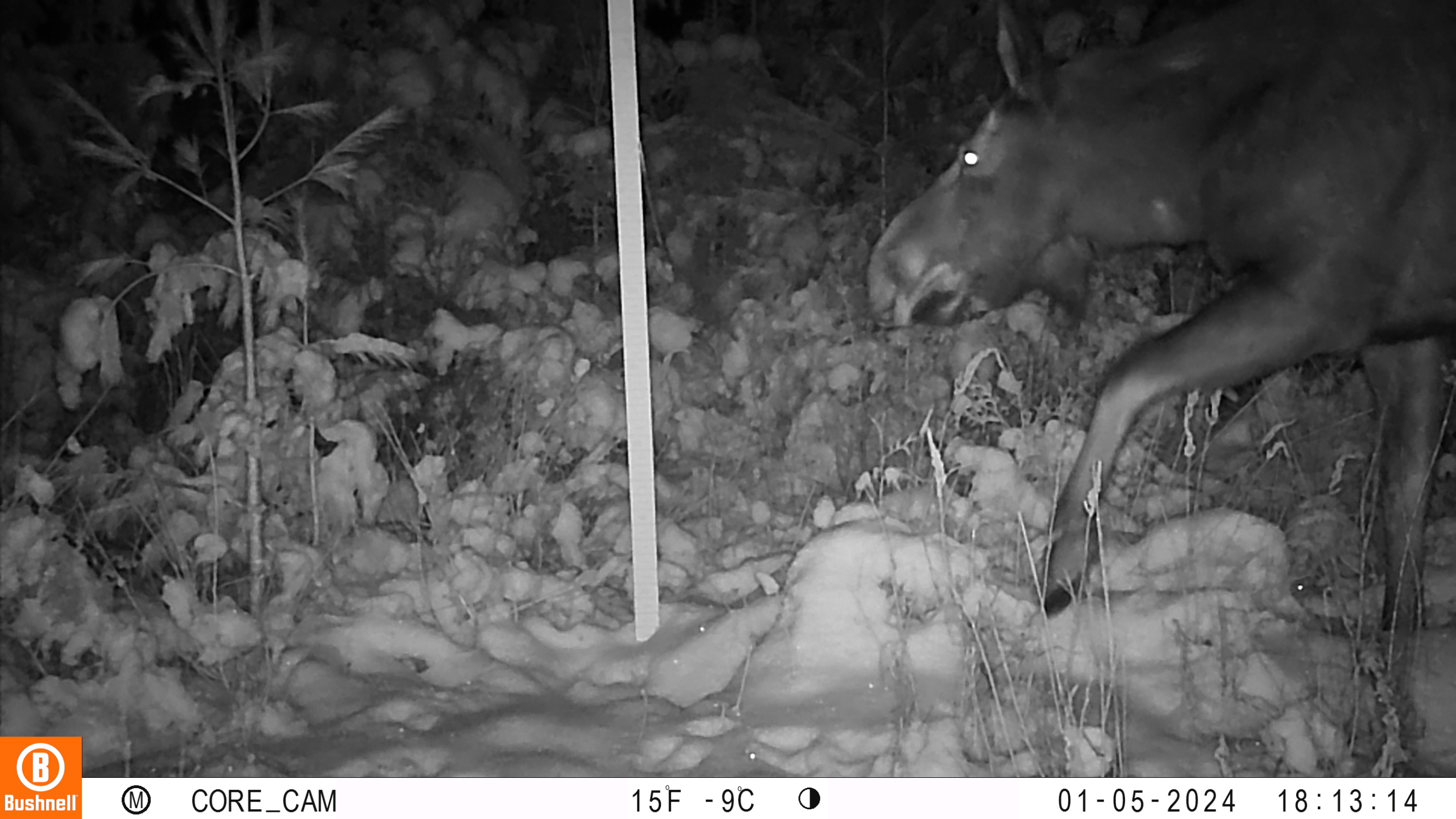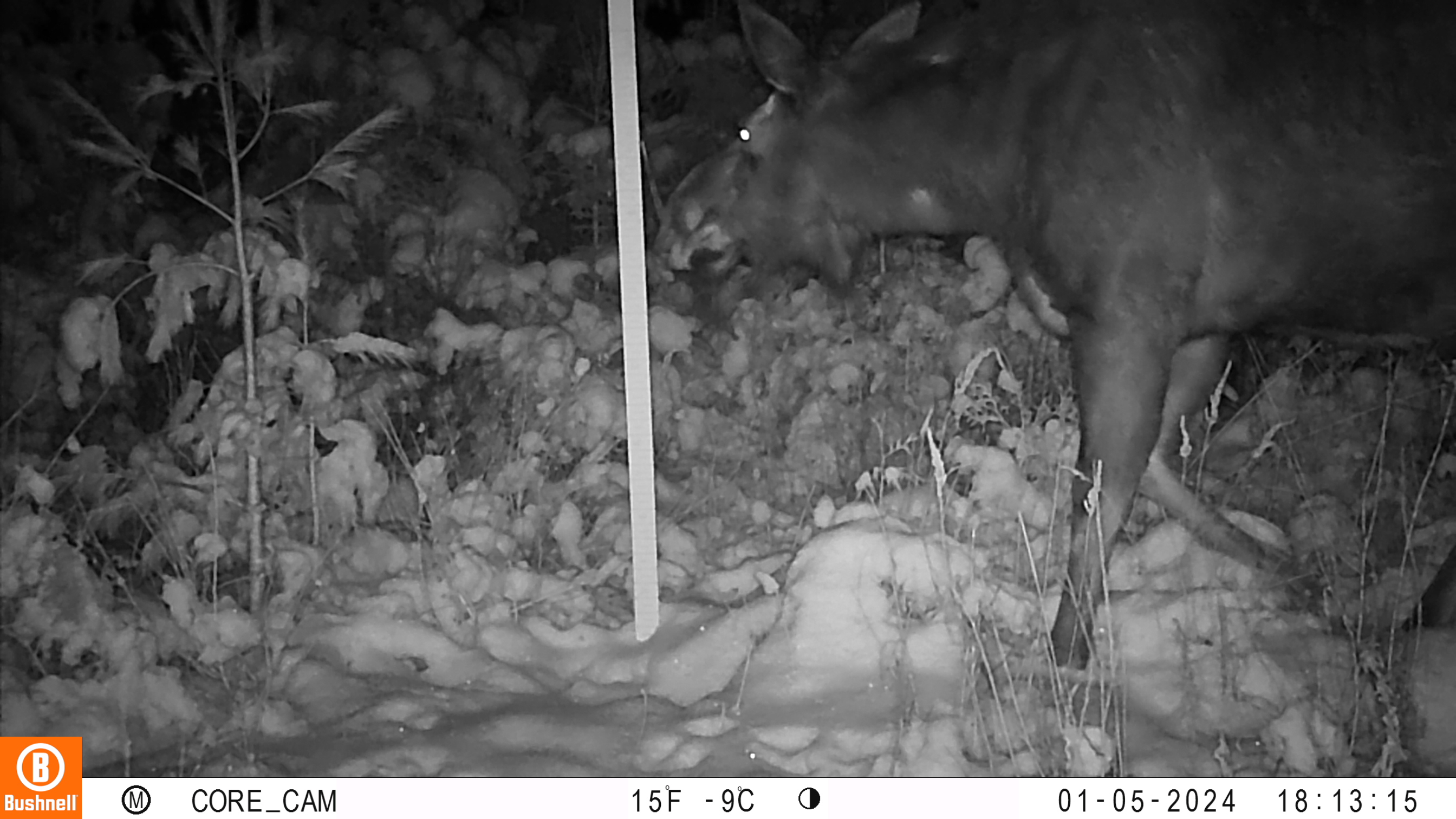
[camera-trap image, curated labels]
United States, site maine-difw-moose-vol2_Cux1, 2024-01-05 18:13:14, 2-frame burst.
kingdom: Animalia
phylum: Chordata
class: Mammalia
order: Artiodactyla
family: Cervidae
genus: Alces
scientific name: Alces alces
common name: moose